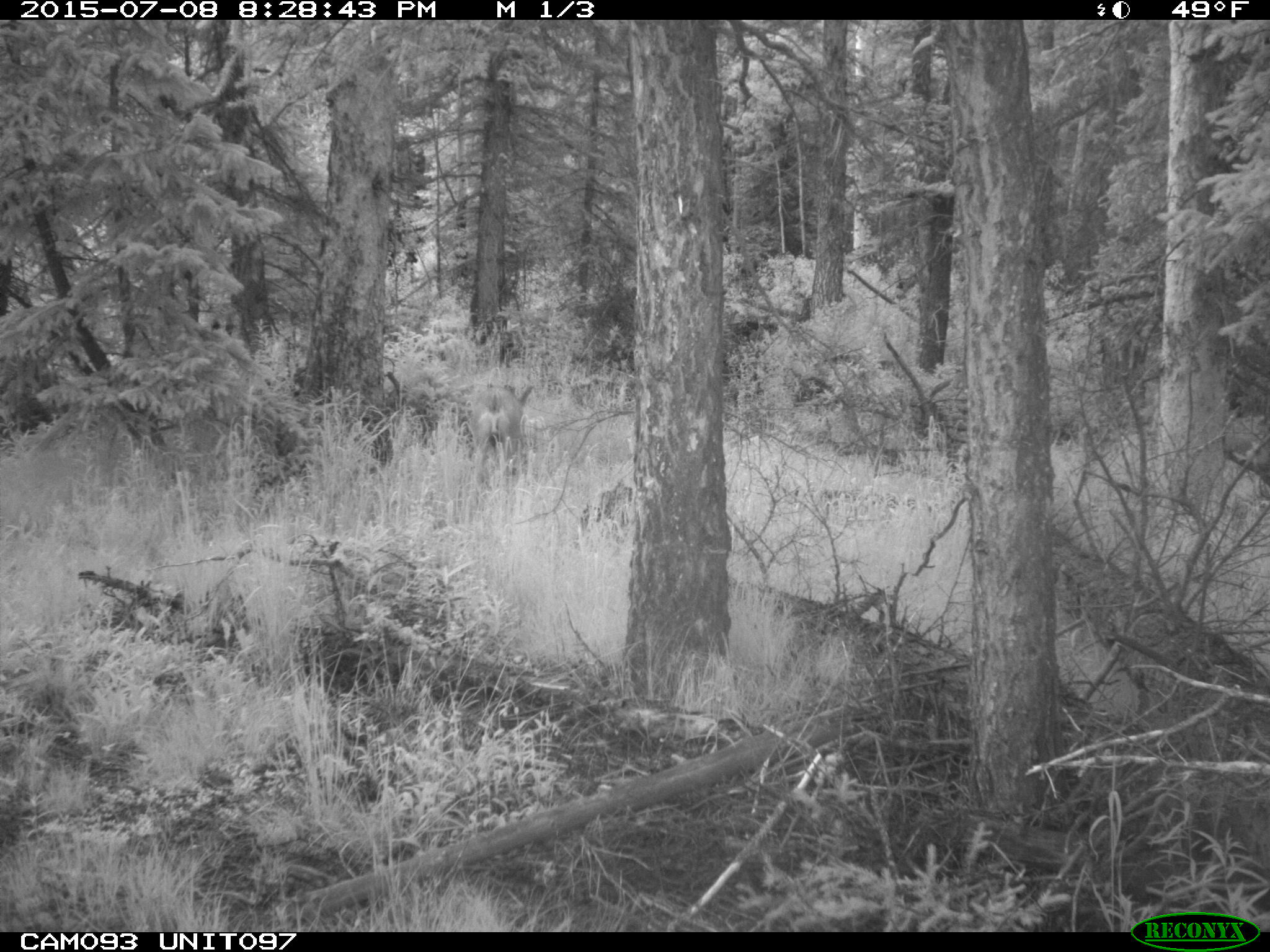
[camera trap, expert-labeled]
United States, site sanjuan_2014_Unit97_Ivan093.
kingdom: Animalia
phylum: Chordata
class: Mammalia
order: Artiodactyla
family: Cervidae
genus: Odocoileus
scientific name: Odocoileus hemionus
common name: mule deer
Odocoileus hemionus (mule deer).